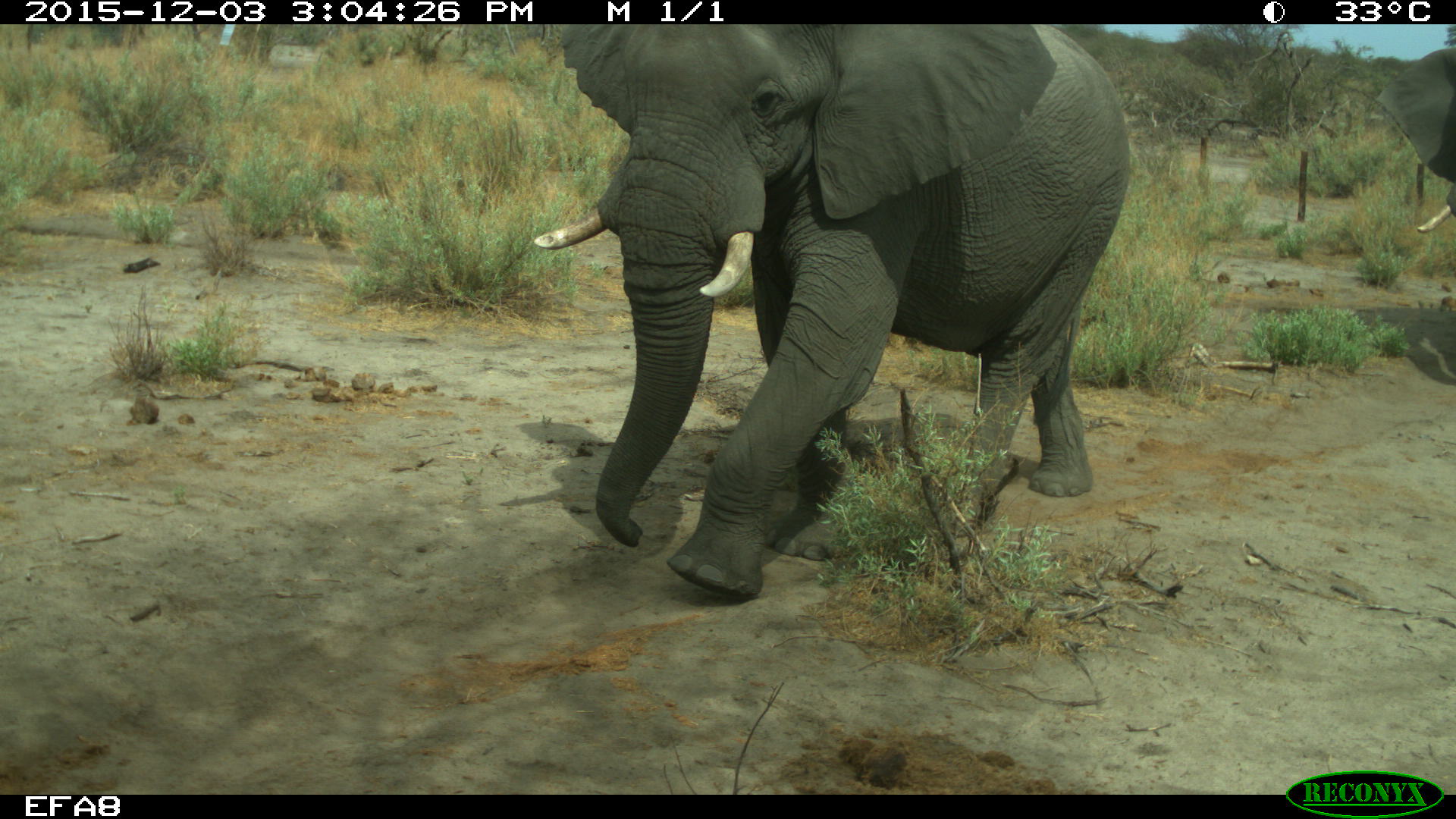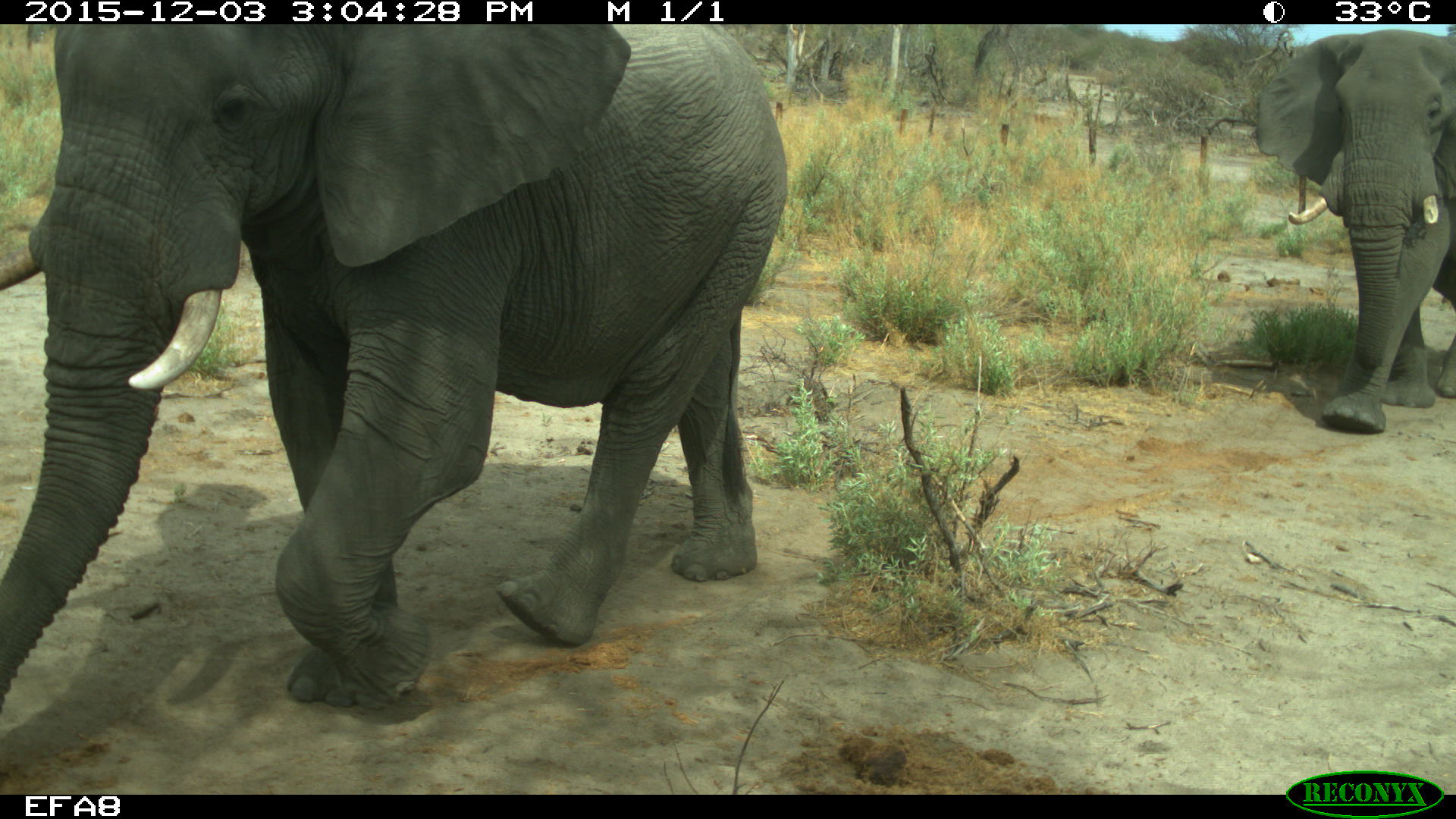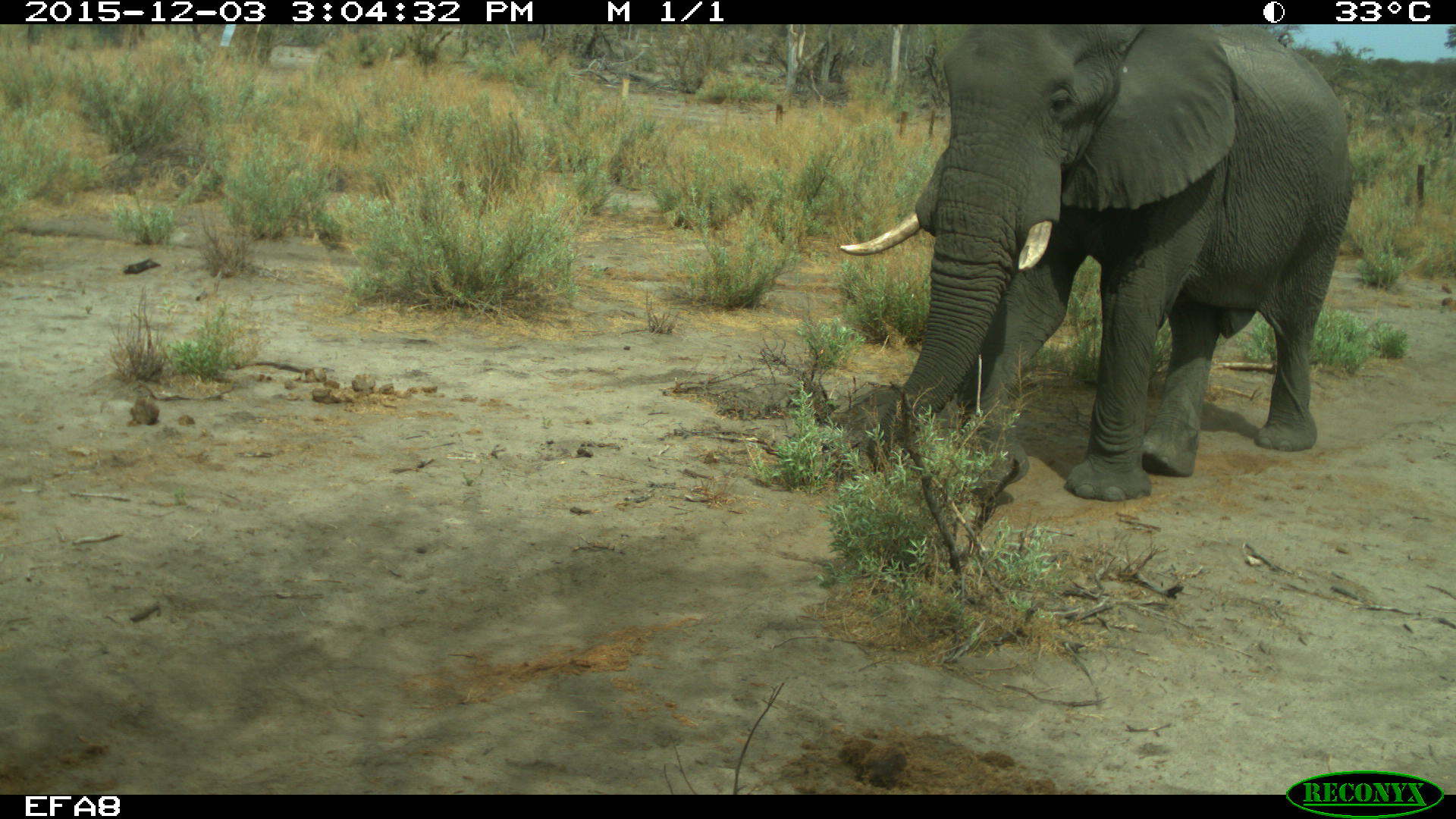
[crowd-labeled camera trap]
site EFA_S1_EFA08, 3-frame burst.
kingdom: Animalia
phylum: Chordata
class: Mammalia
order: Proboscidea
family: Elephantidae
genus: Loxodonta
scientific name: Loxodonta africana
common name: african bush elephant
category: elephant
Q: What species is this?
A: Elephant (african bush elephant) (Loxodonta africana).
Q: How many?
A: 1.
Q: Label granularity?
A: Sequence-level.